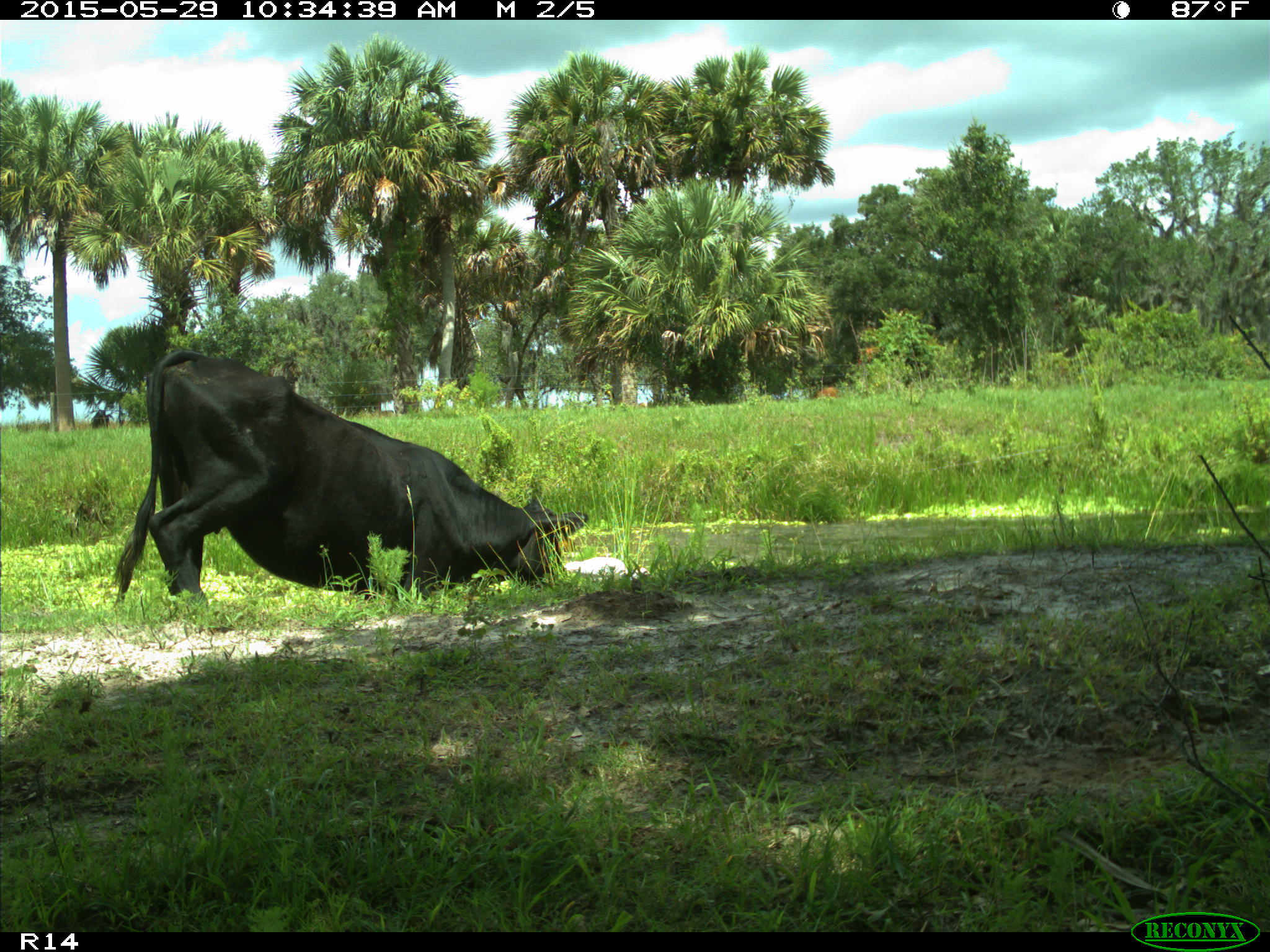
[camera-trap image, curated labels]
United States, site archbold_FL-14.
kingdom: Animalia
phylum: Chordata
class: Mammalia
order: Artiodactyla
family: Bovidae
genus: Bos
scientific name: Bos taurus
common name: domestic cow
Bos taurus (domestic cow).